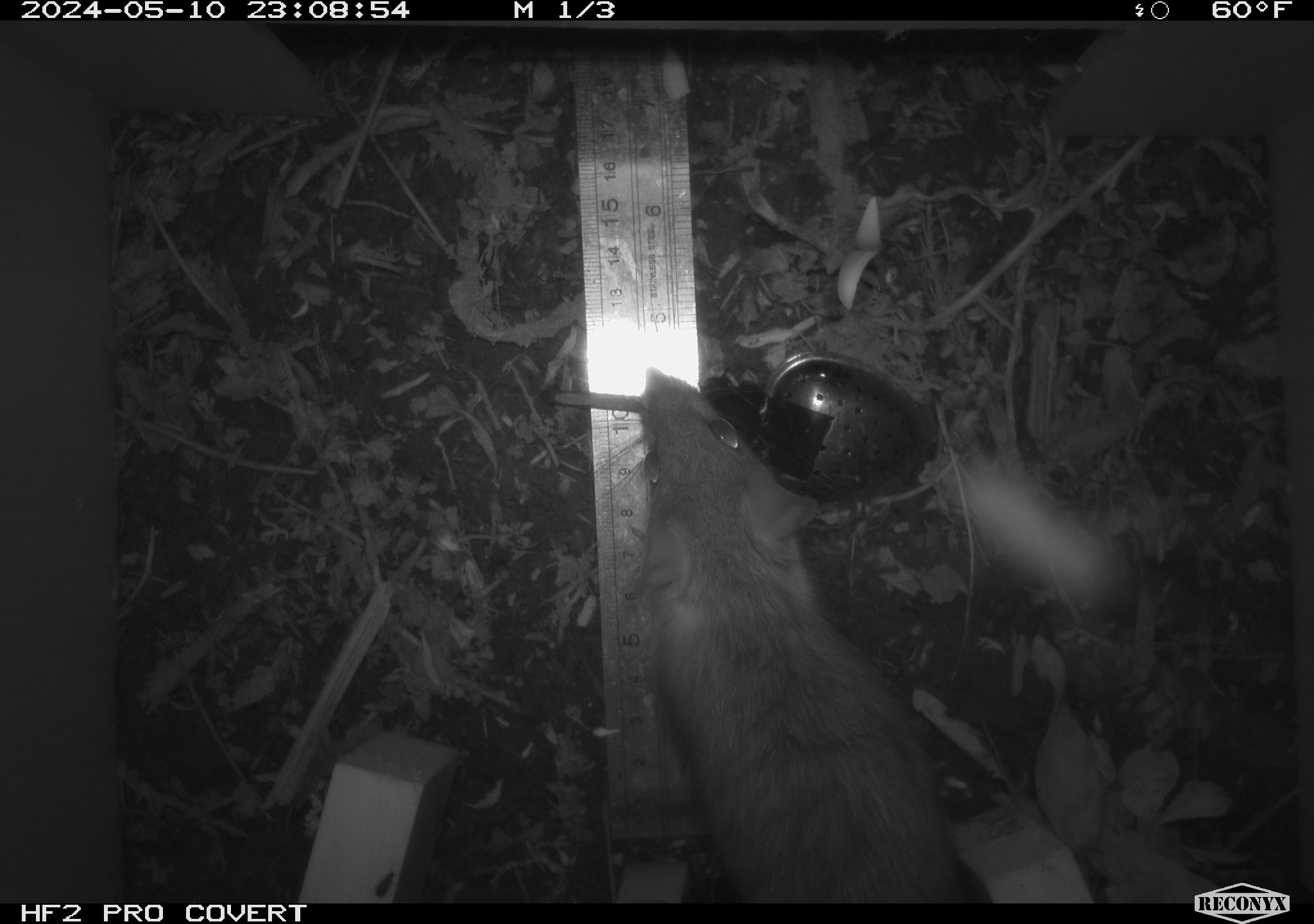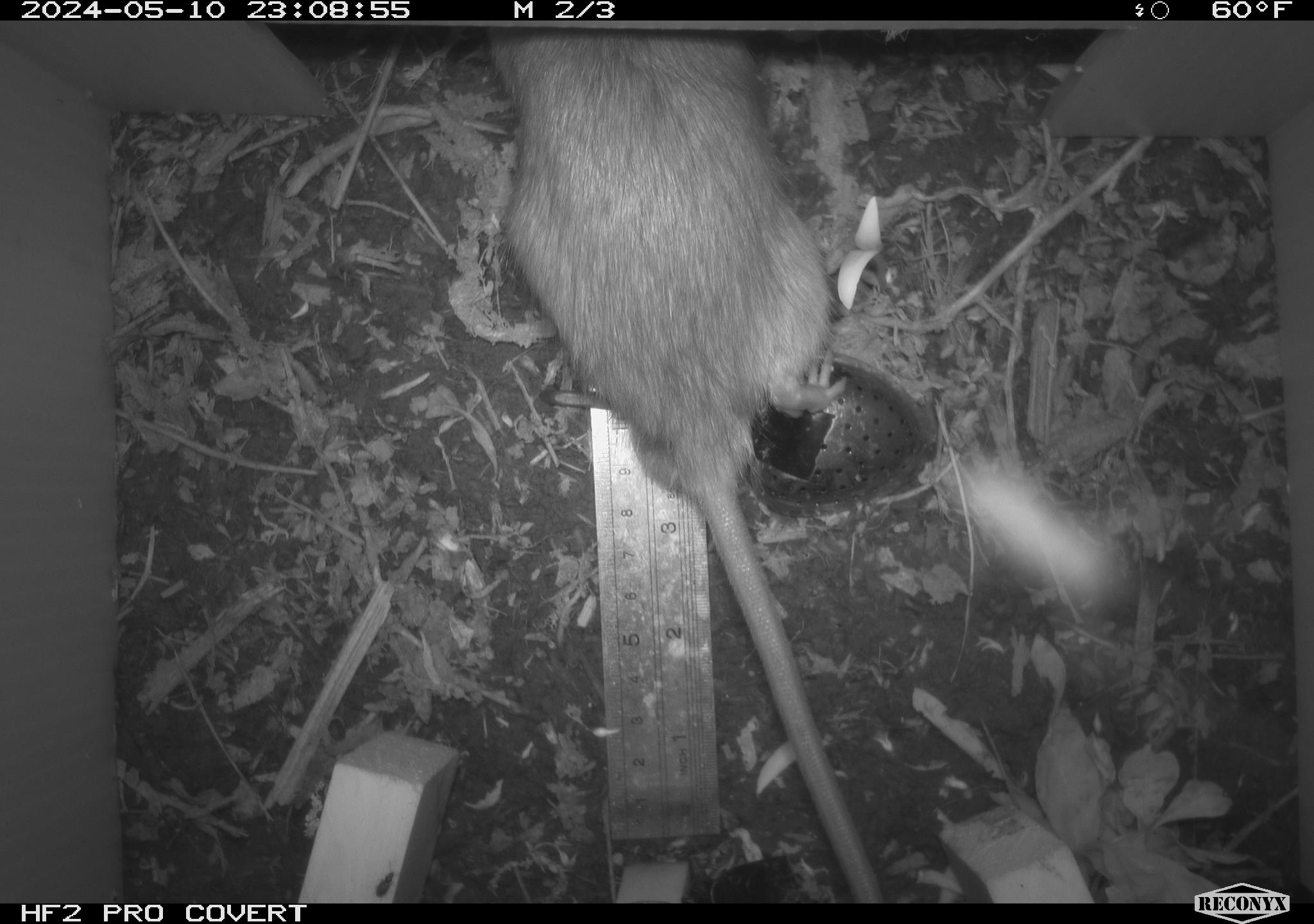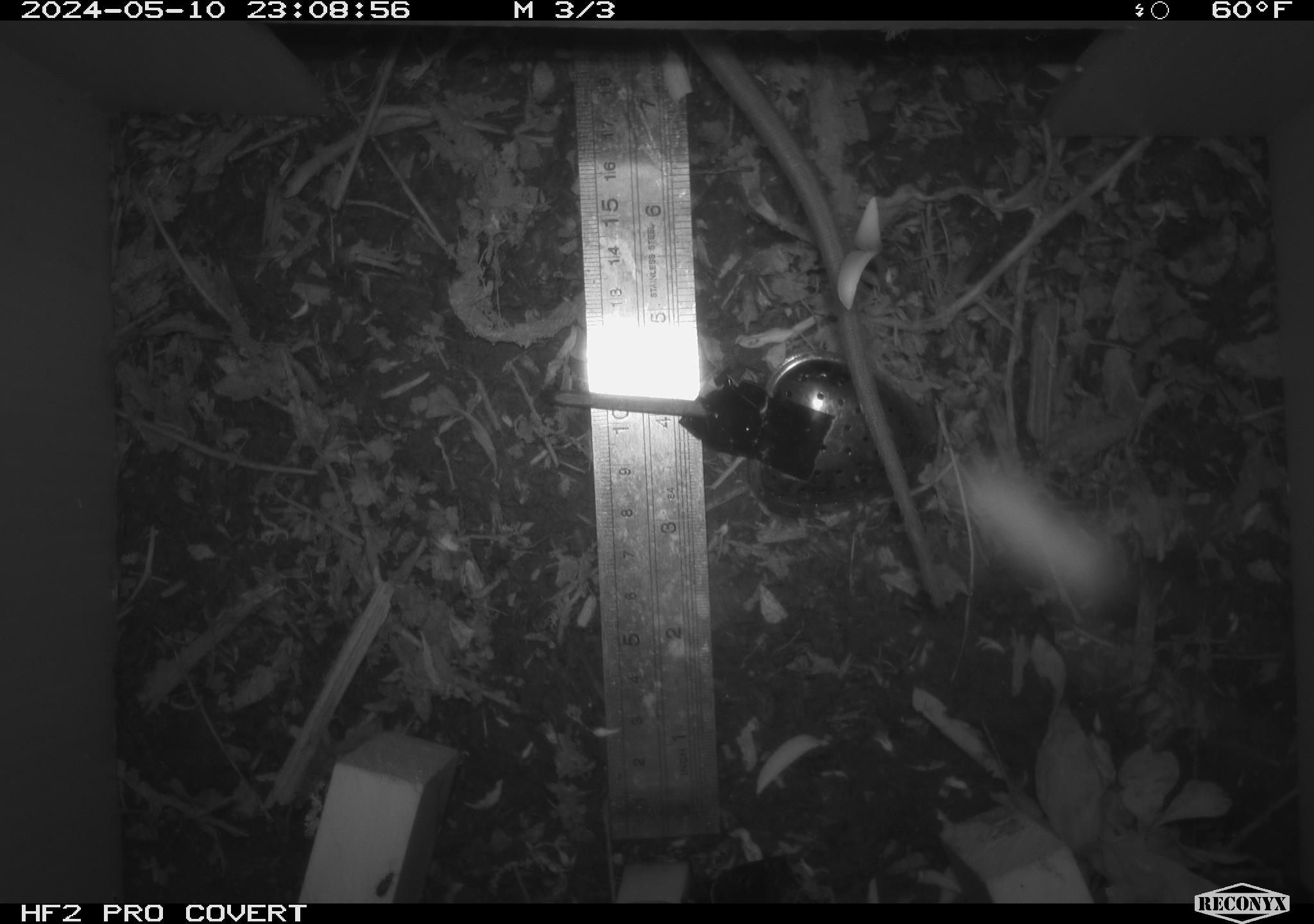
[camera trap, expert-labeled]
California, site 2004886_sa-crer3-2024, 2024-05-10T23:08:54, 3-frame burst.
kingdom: Animalia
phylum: Chordata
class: Mammalia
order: Rodentia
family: Muridae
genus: Rattus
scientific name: Rattus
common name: rat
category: rattus species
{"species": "rattus species (rat) (Rattus)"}